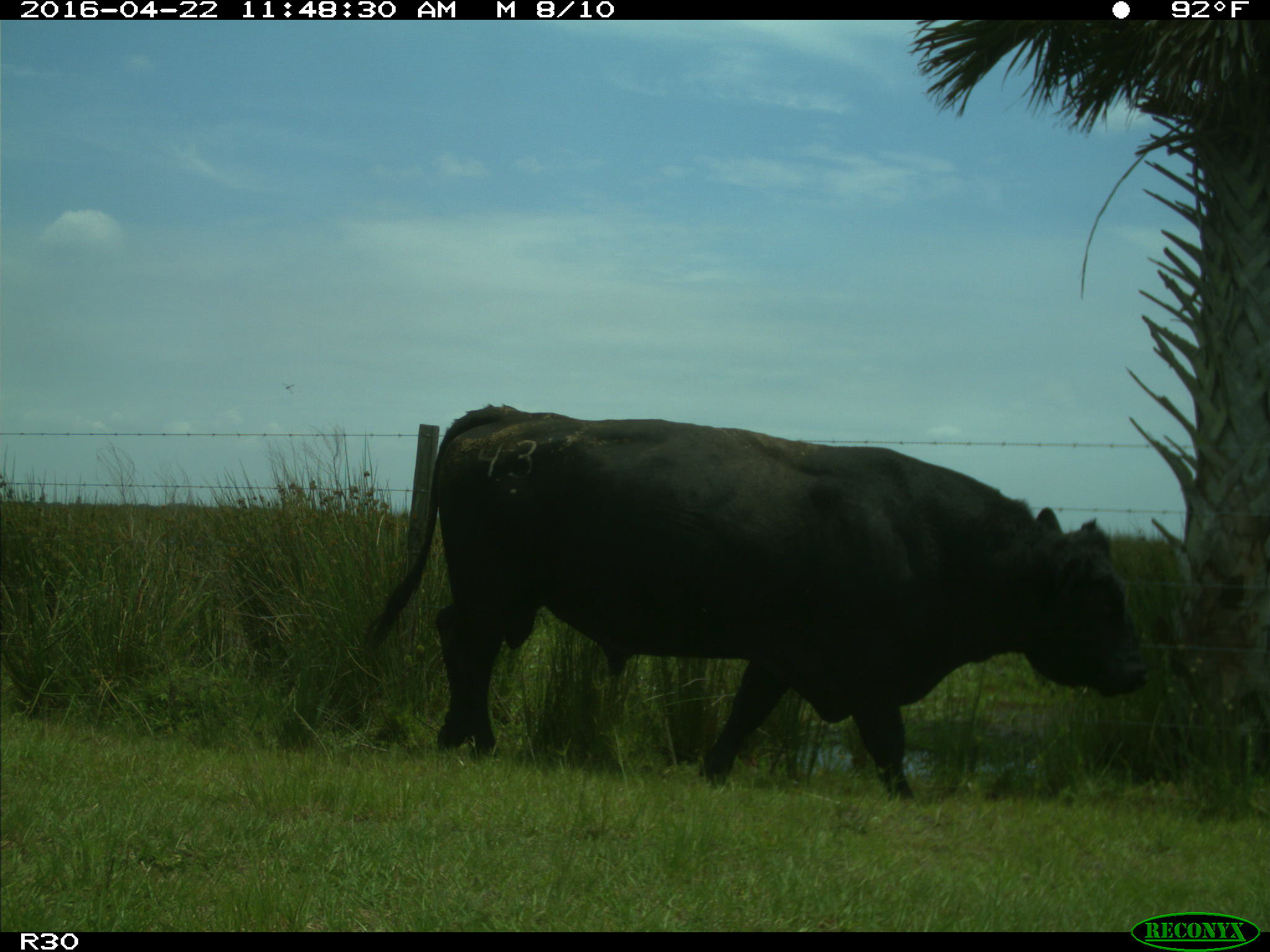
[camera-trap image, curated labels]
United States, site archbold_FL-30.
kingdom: Animalia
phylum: Chordata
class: Mammalia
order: Artiodactyla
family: Bovidae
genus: Bos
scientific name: Bos taurus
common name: domestic cow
Bos taurus (domestic cow).